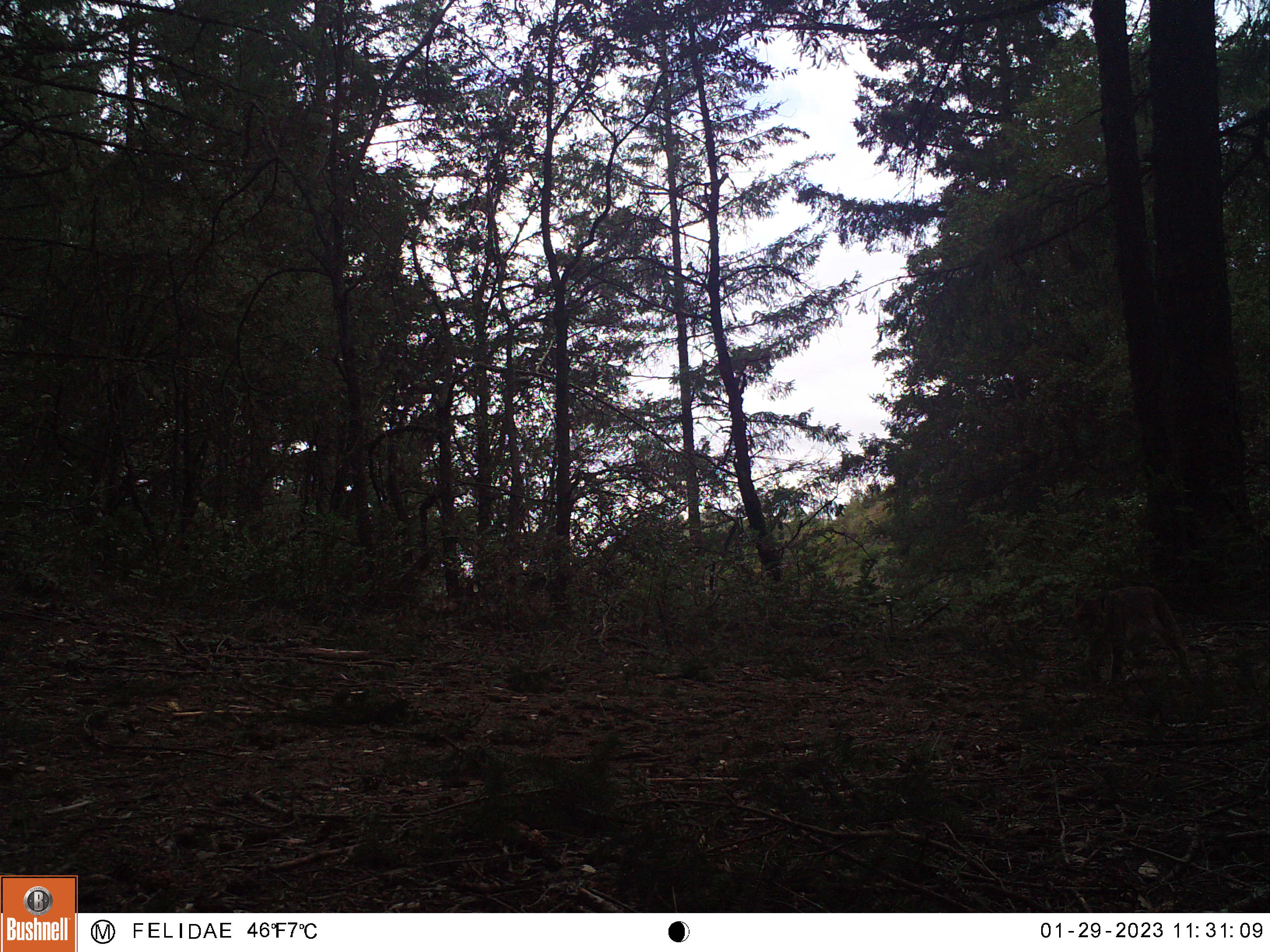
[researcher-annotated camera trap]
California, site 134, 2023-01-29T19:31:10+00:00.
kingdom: Animalia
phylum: Chordata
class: Mammalia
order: Carnivora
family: Felidae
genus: Lynx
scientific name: Lynx rufus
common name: bobcat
Bobcat (Lynx rufus).